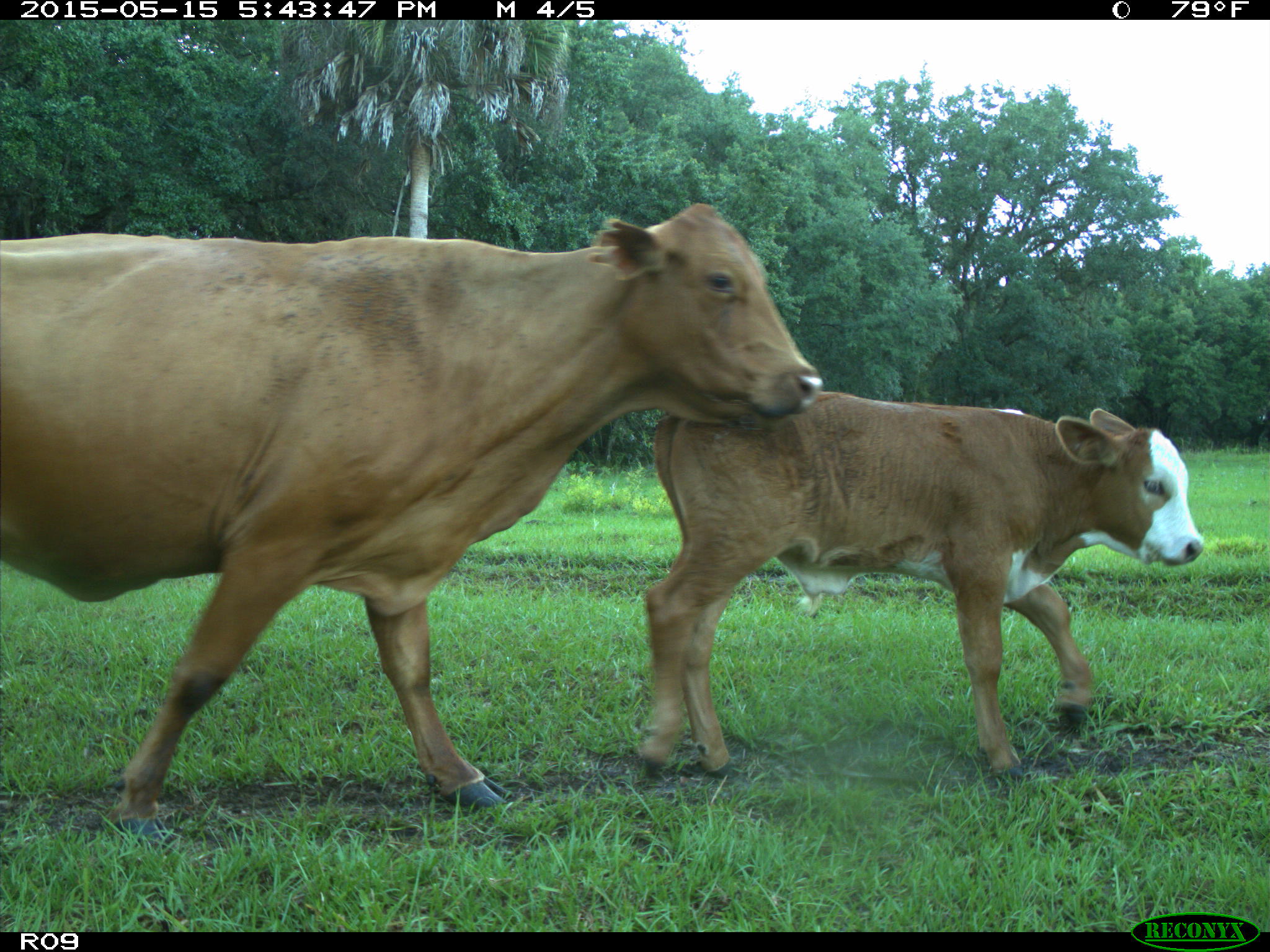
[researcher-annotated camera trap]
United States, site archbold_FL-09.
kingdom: Animalia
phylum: Chordata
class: Mammalia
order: Artiodactyla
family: Bovidae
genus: Bos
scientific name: Bos taurus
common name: domestic cow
Bos taurus (domestic cow).